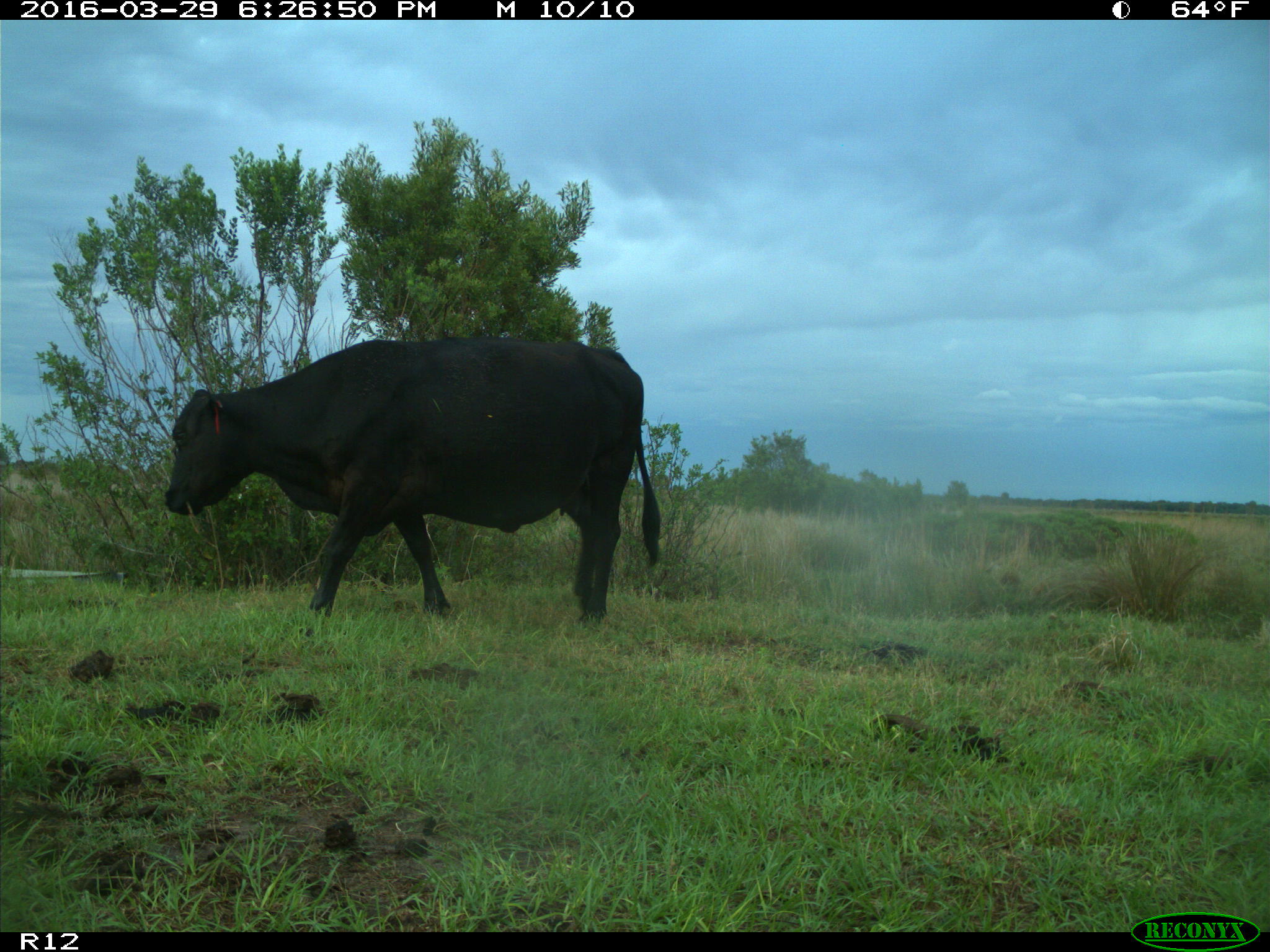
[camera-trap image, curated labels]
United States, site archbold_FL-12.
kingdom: Animalia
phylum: Chordata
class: Mammalia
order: Artiodactyla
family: Bovidae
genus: Bos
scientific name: Bos taurus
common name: domestic cow